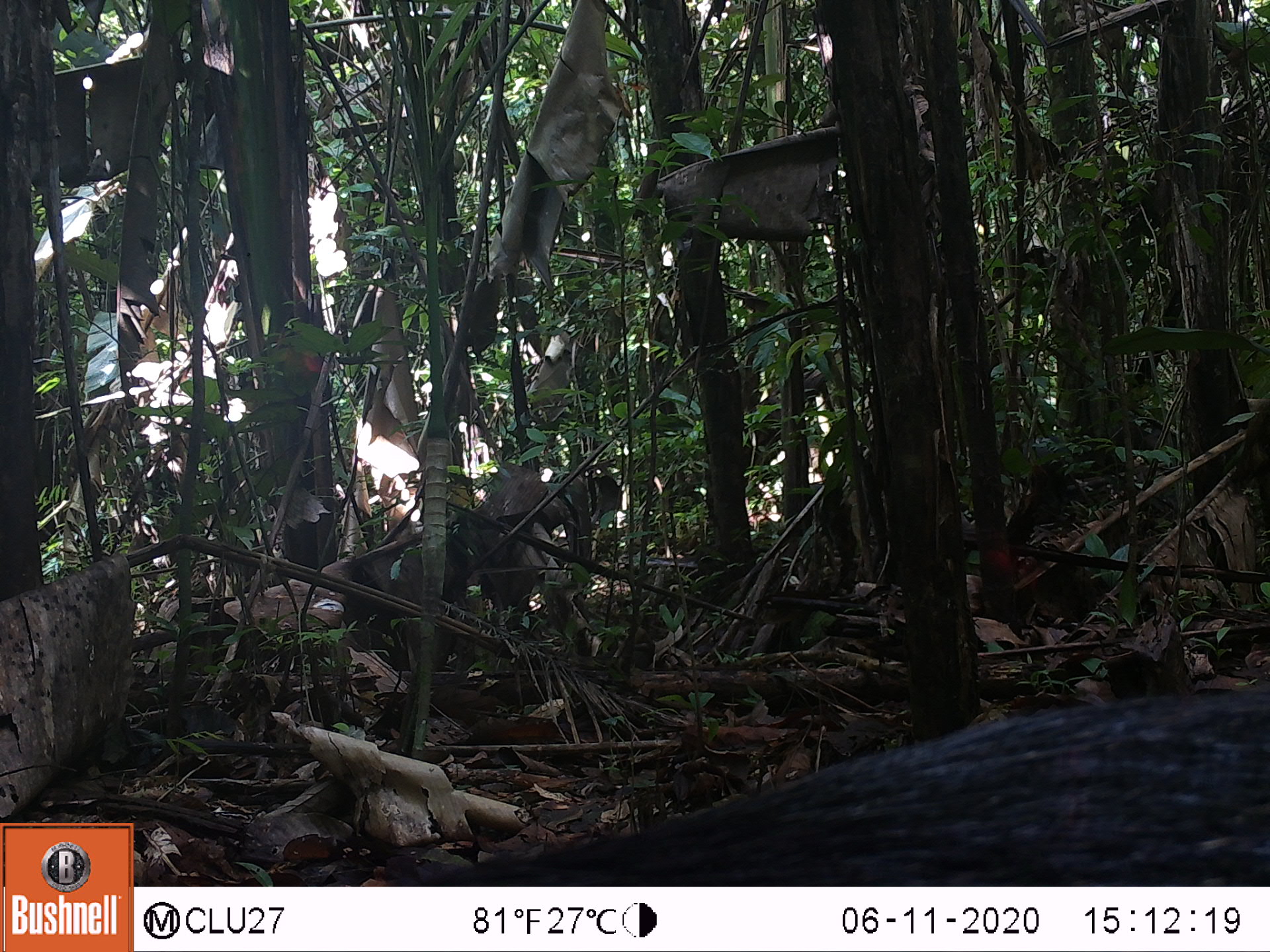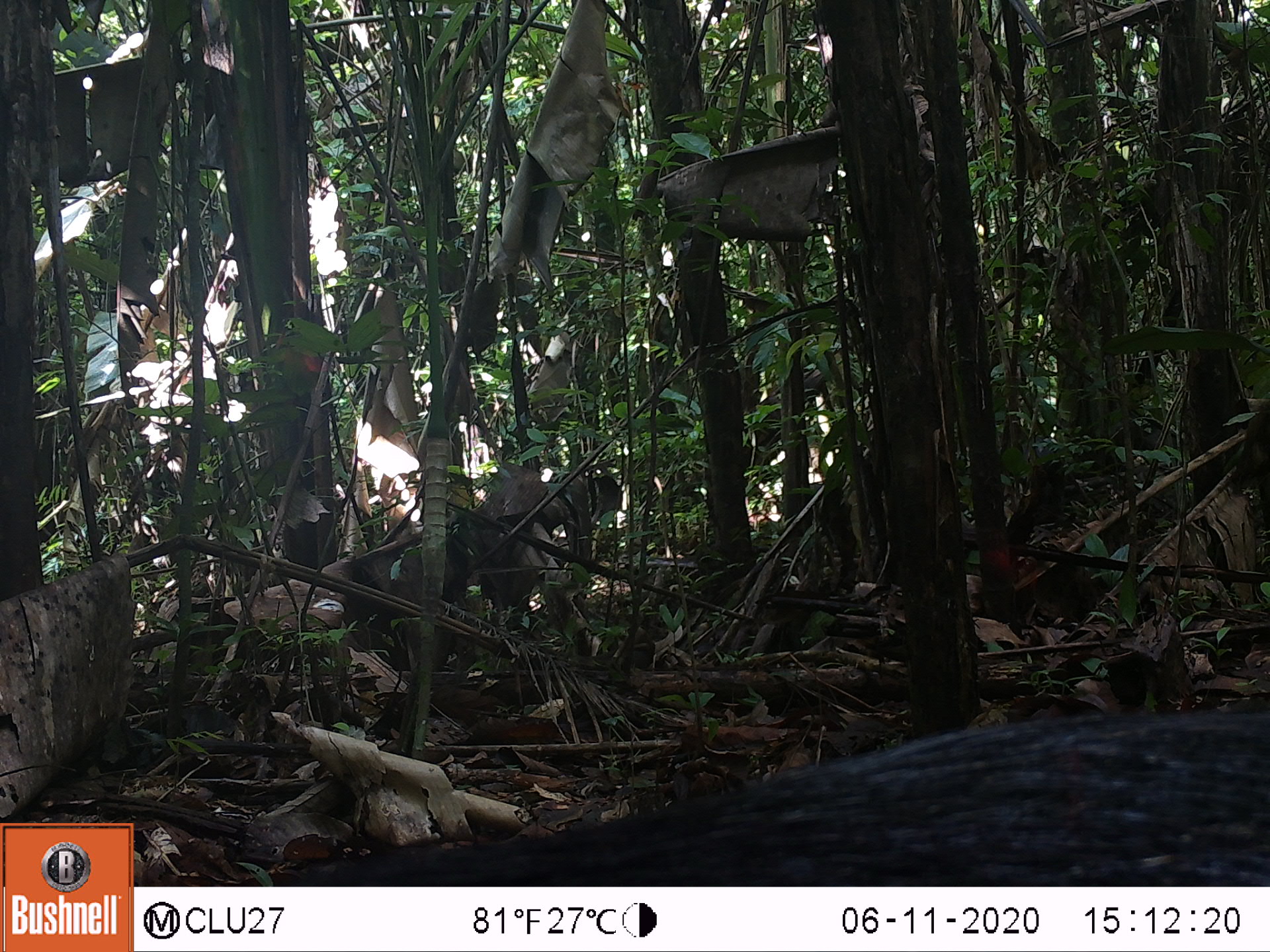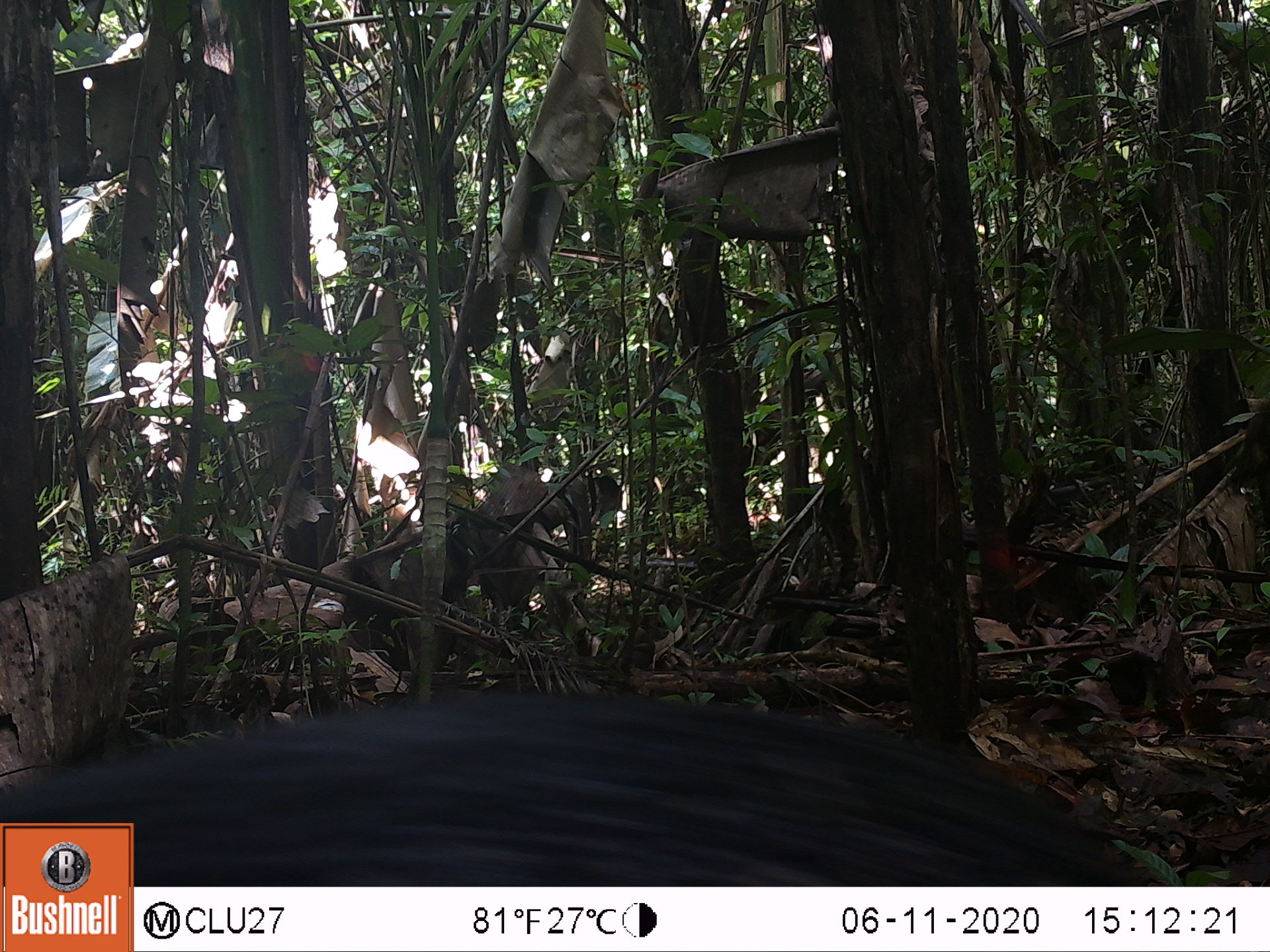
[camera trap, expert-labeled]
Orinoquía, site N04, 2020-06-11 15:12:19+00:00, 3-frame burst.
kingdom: Animalia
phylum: Chordata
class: Mammalia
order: Artiodactyla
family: Tayassuidae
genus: Pecari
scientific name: Pecari tajacu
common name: collared peccary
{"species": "collared peccary (Pecari tajacu)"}